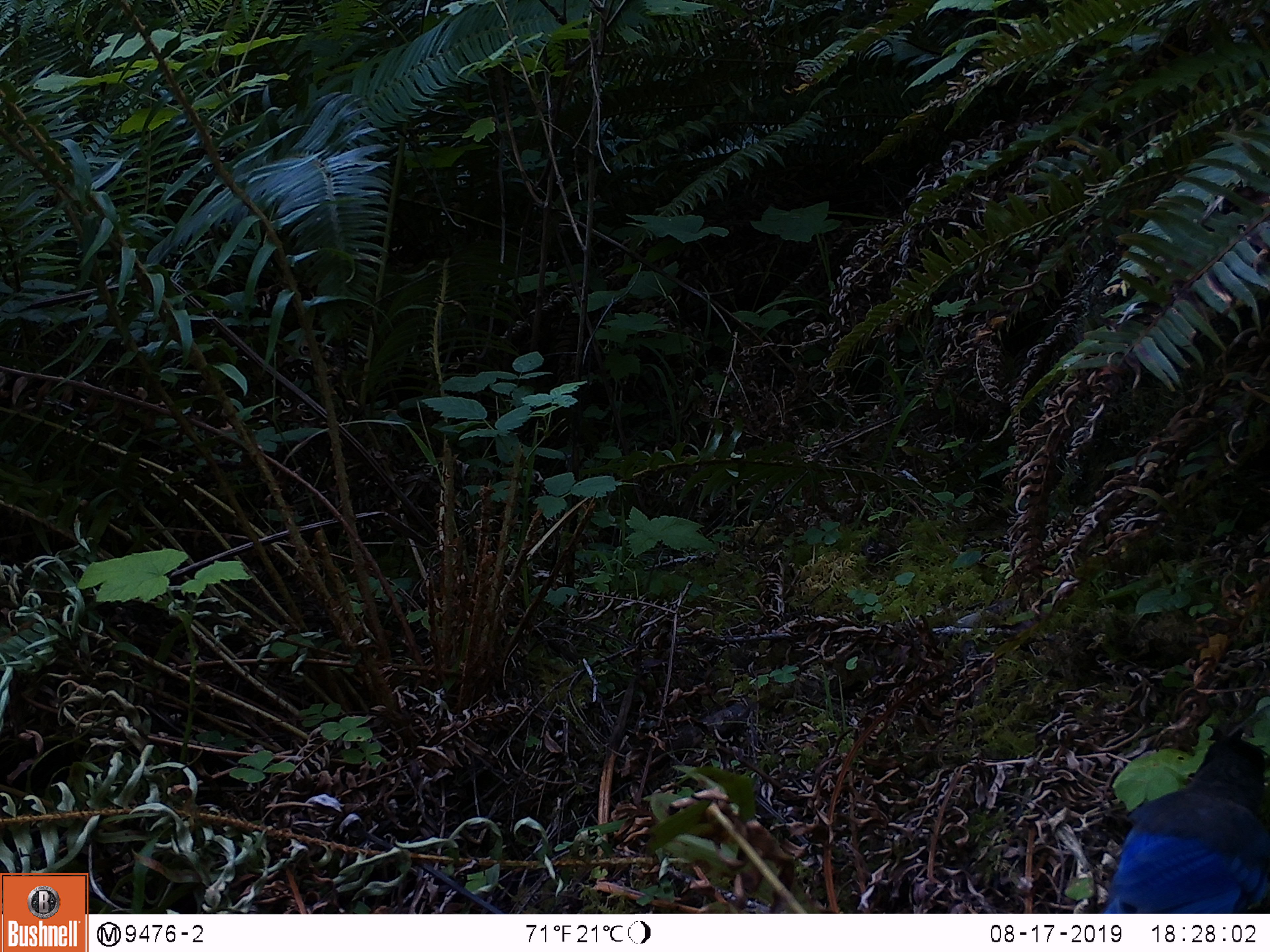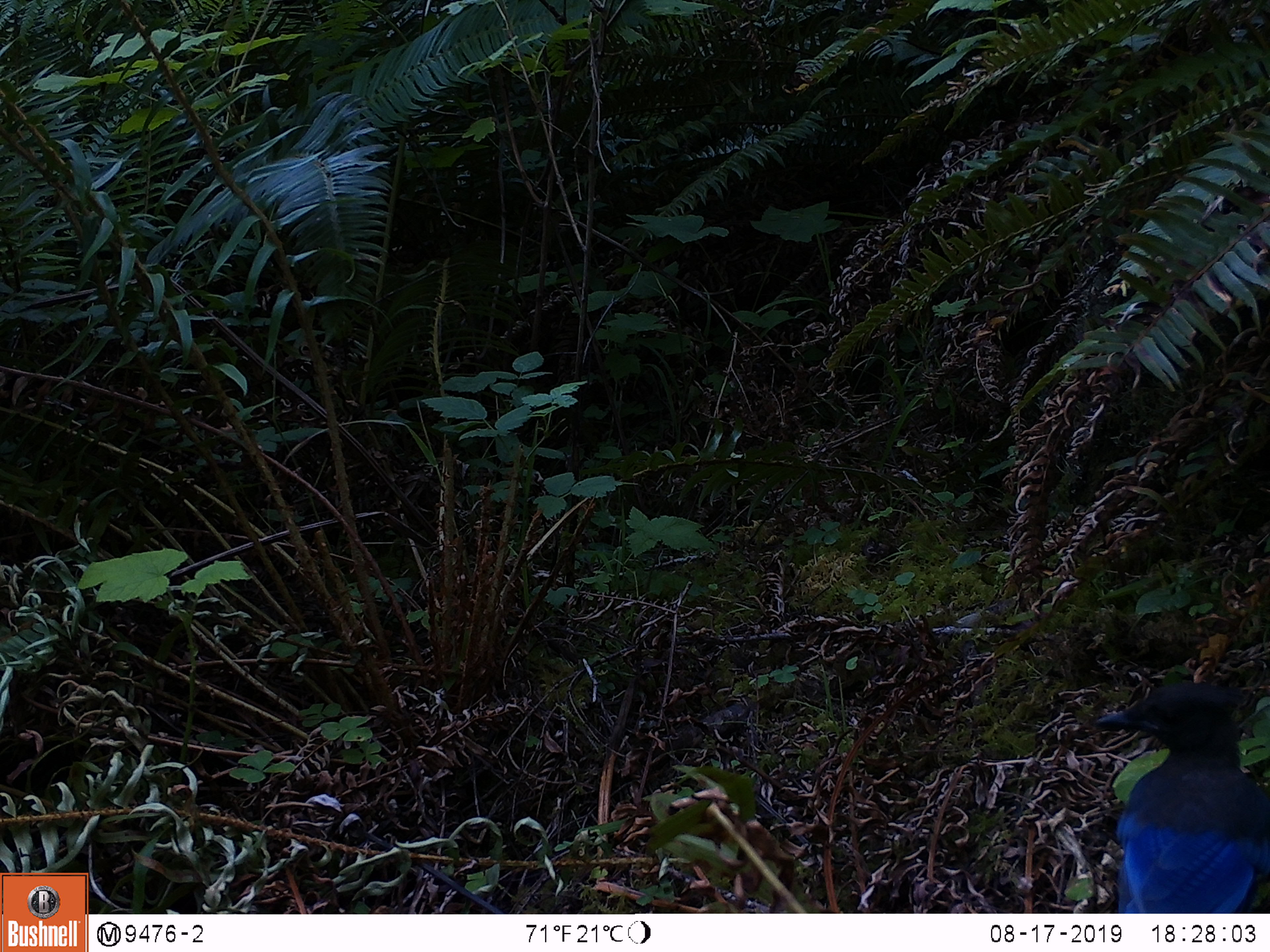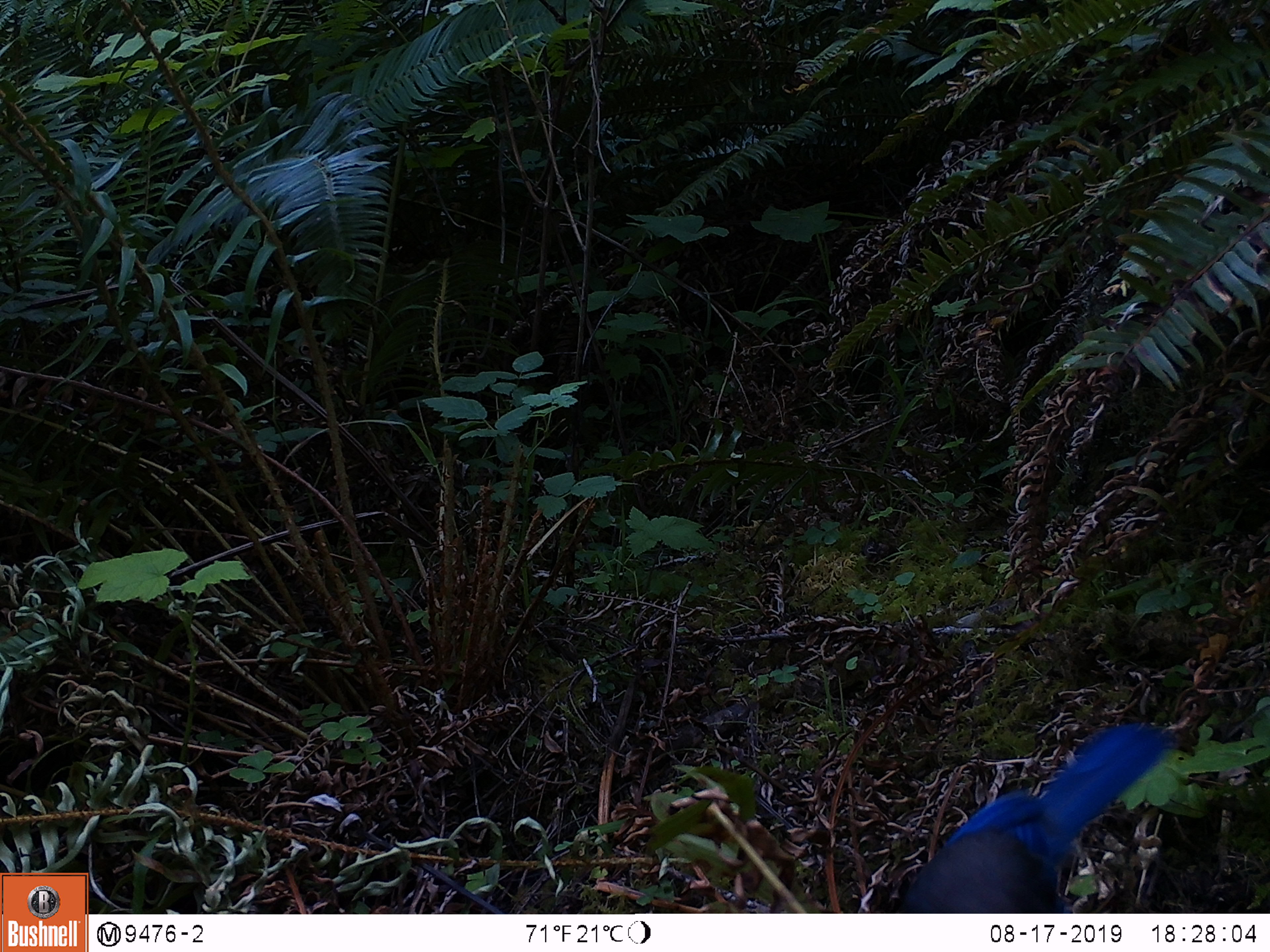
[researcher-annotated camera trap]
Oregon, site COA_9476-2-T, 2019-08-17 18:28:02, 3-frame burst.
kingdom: Animalia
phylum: Chordata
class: Aves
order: Passeriformes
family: Corvidae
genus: Cyanocitta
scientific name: Cyanocitta stelleri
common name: steller's jay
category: stellers jay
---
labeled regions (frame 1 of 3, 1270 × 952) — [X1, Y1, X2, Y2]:
stellers jay: [1099, 722, 1265, 911]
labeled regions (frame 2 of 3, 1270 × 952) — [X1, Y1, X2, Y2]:
stellers jay: [1076, 672, 1265, 908]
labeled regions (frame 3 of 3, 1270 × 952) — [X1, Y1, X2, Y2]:
stellers jay: [892, 718, 1172, 910]